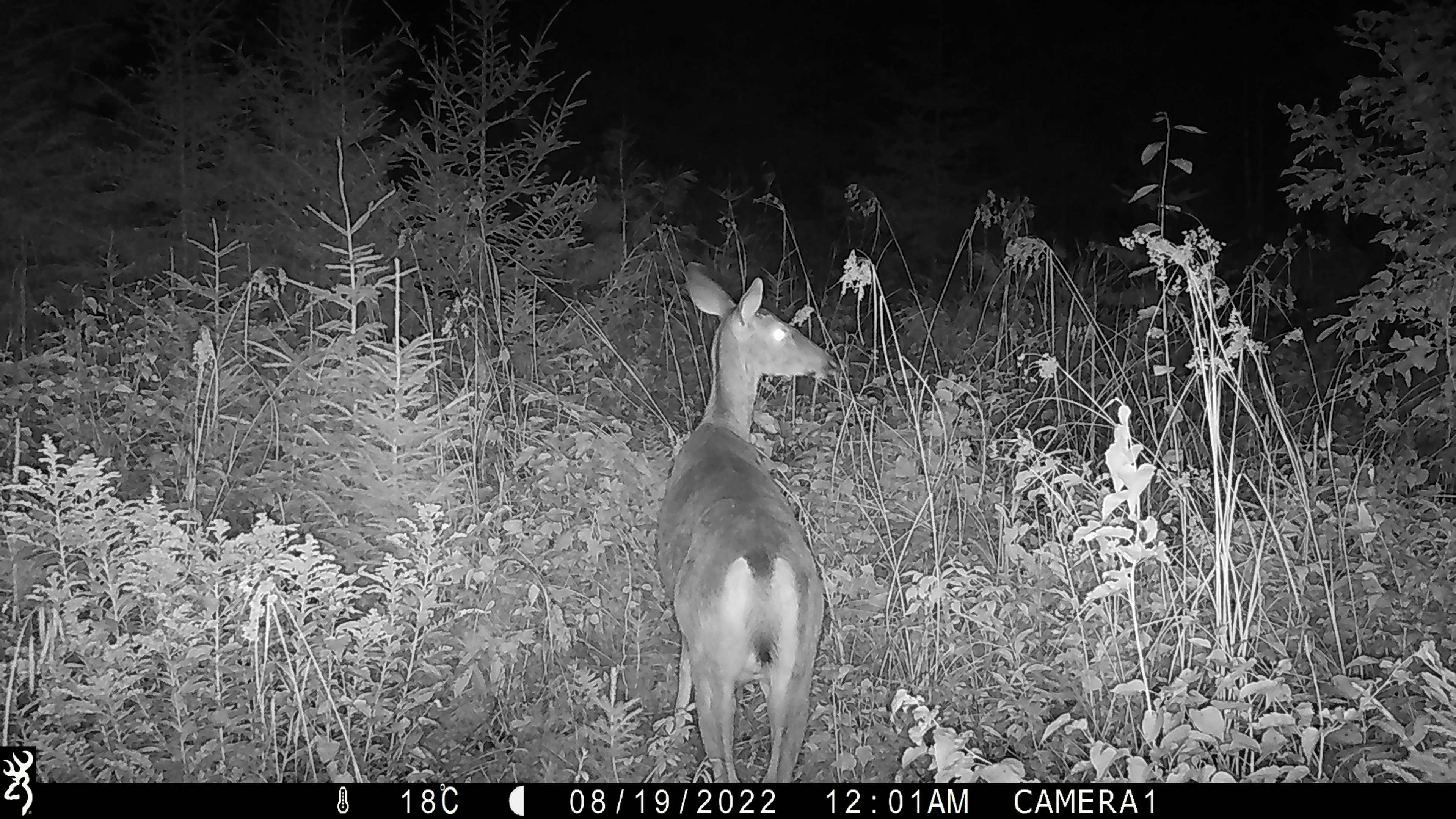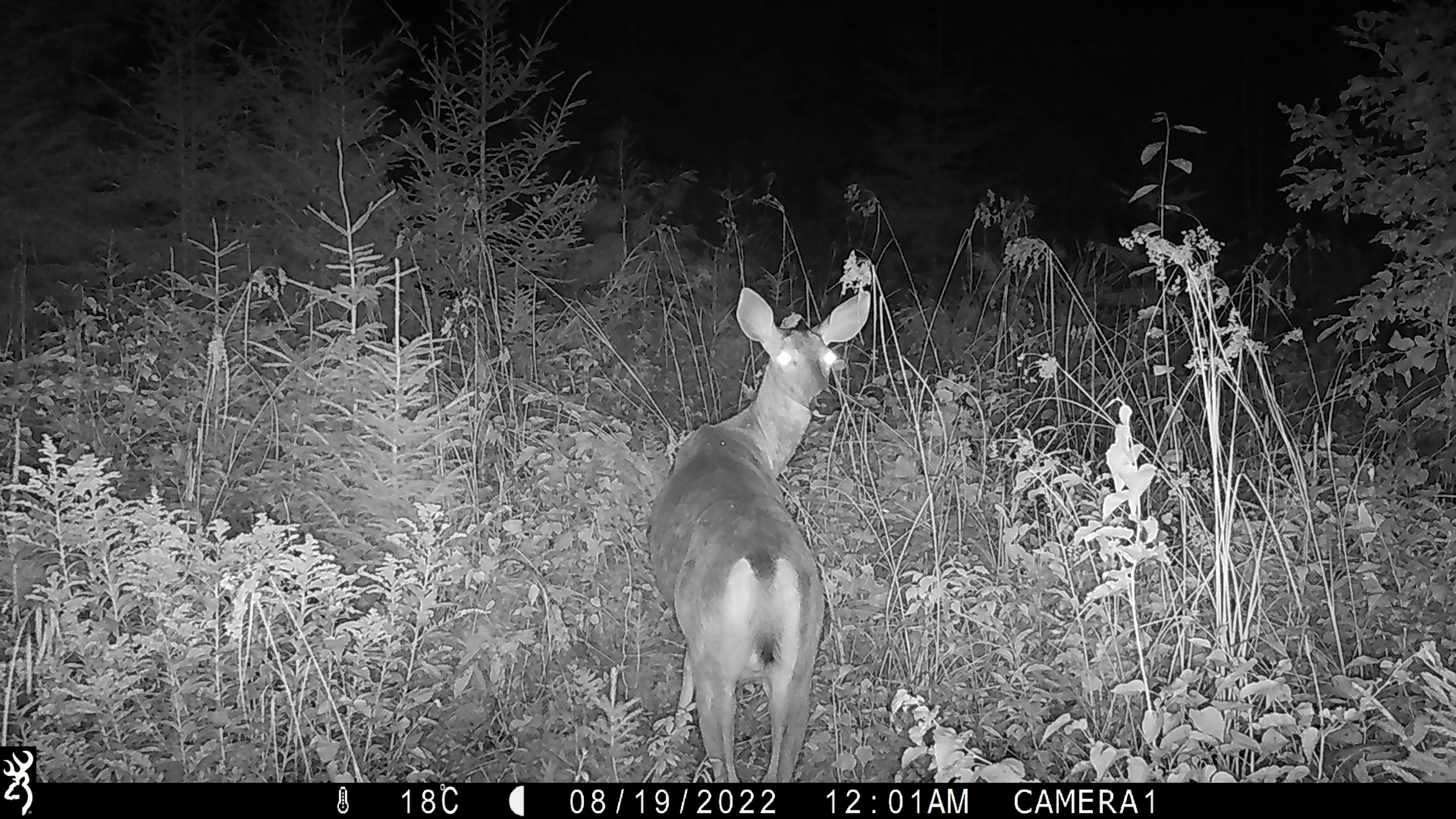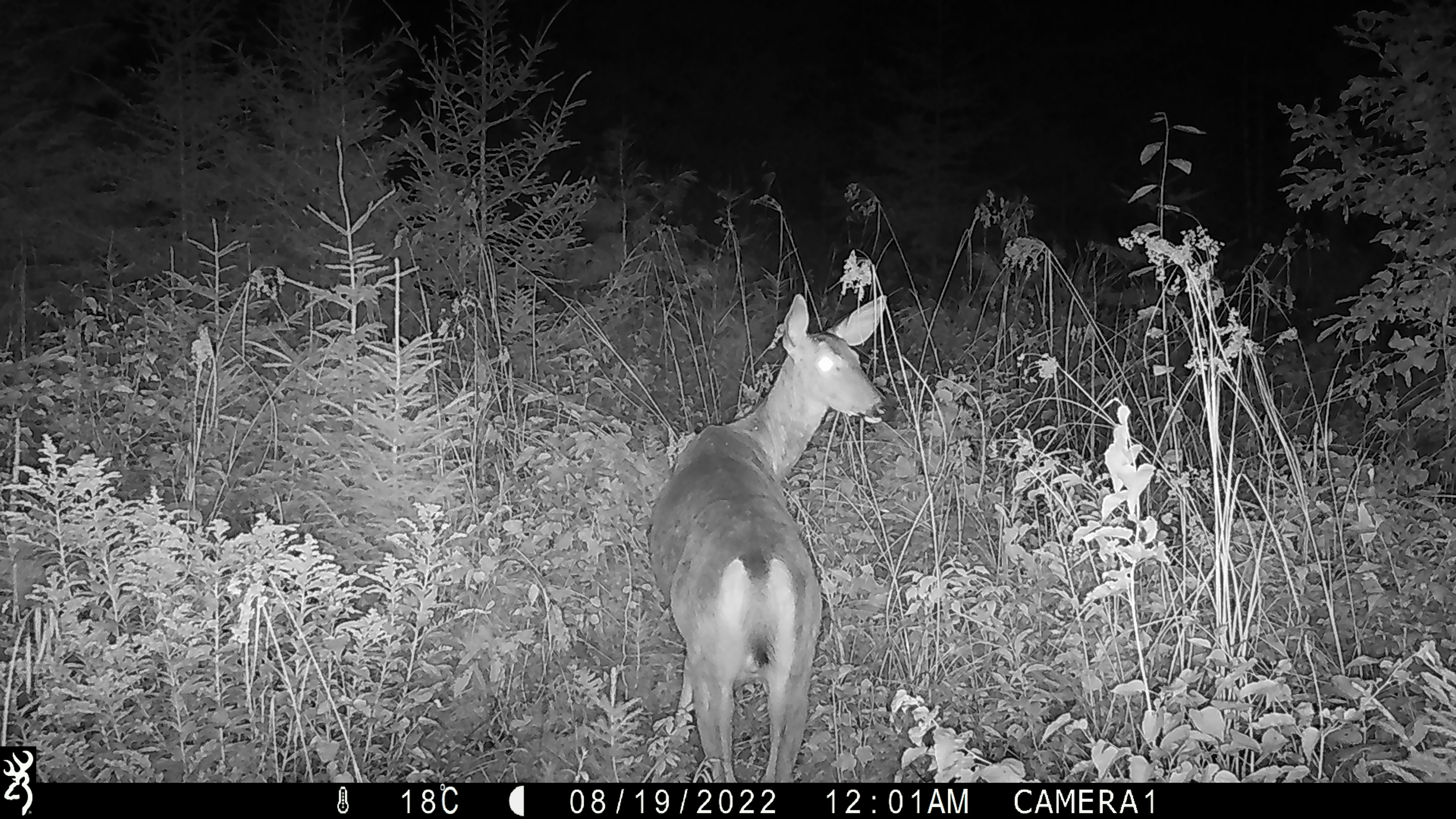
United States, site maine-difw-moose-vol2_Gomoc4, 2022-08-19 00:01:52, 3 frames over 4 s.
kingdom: Animalia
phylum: Chordata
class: Mammalia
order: Artiodactyla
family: Cervidae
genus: Odocoileus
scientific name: Odocoileus virginianus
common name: white-tailed deer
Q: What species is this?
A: White-tailed deer (Odocoileus virginianus).